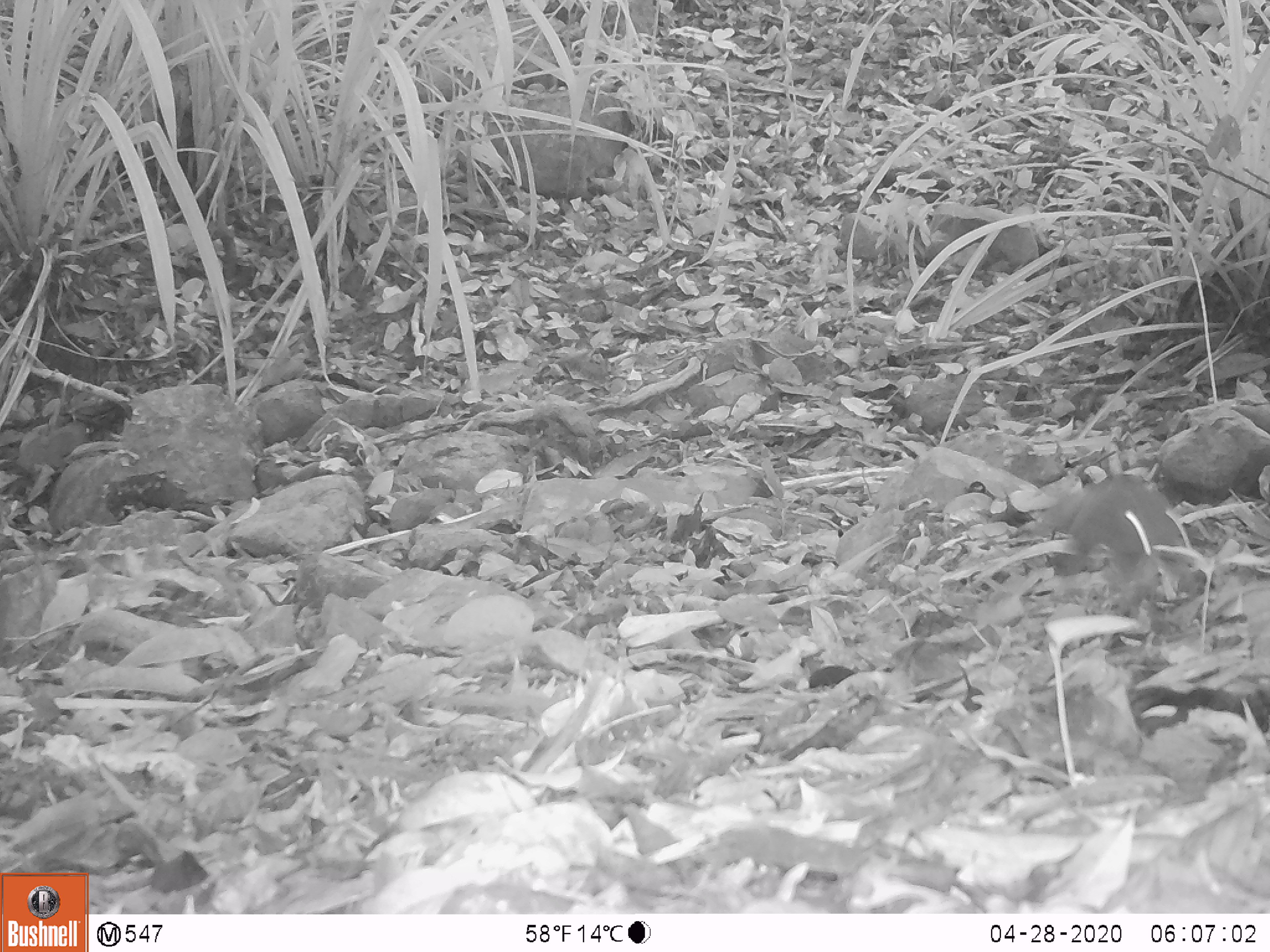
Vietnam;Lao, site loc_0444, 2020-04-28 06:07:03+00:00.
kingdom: Animalia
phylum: Chordata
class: Mammalia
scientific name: Mammalia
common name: mammal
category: unidentified small mammal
Unidentified small mammal (mammal) (Mammalia). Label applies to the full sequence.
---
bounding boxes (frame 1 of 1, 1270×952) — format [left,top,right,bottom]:
unidentified small mammal: [1027,476,1197,616]